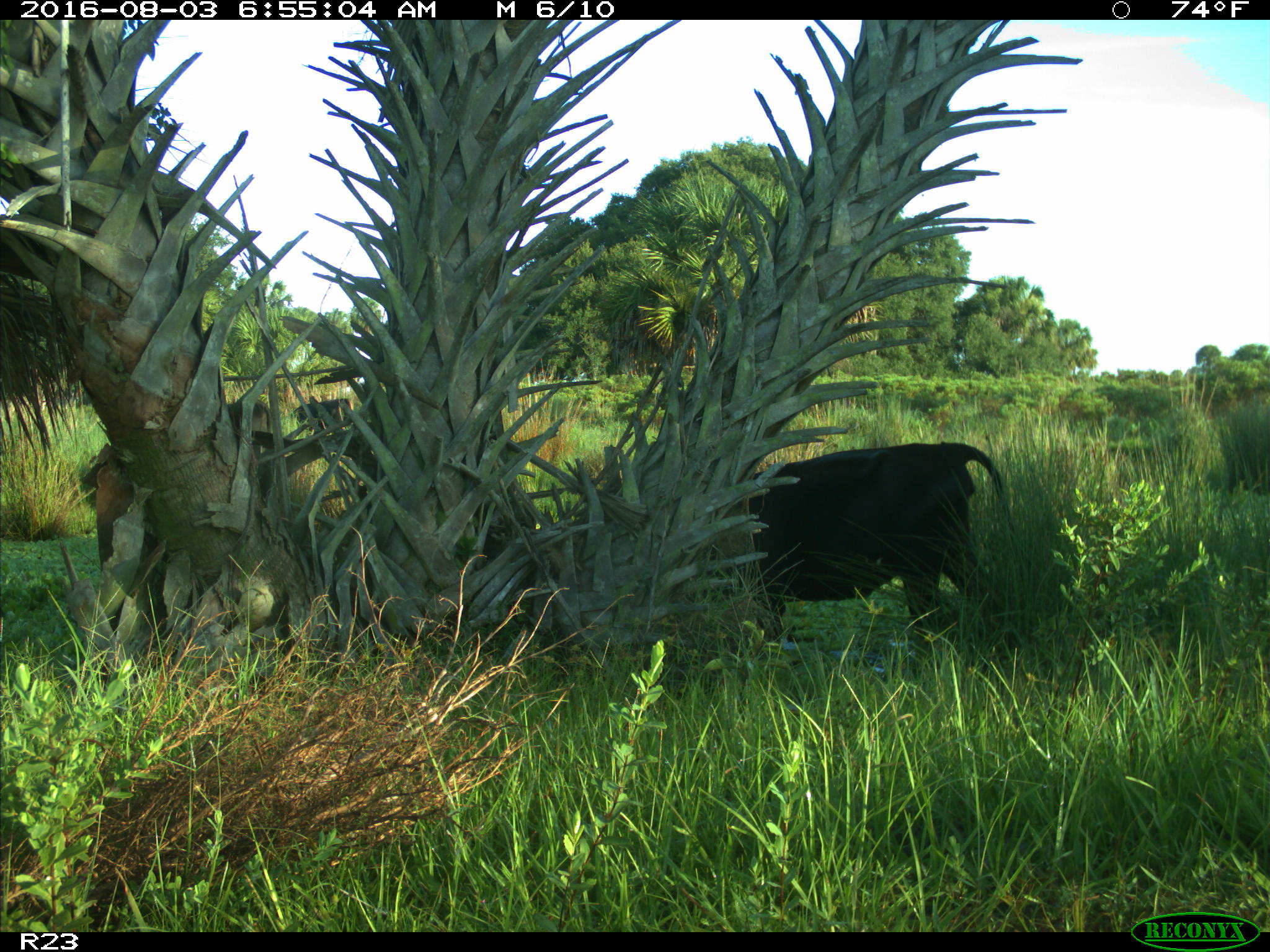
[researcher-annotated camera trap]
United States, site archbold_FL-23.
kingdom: Animalia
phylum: Chordata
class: Mammalia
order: Artiodactyla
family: Bovidae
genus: Bos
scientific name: Bos taurus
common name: domestic cow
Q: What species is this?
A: Bos taurus (domestic cow).